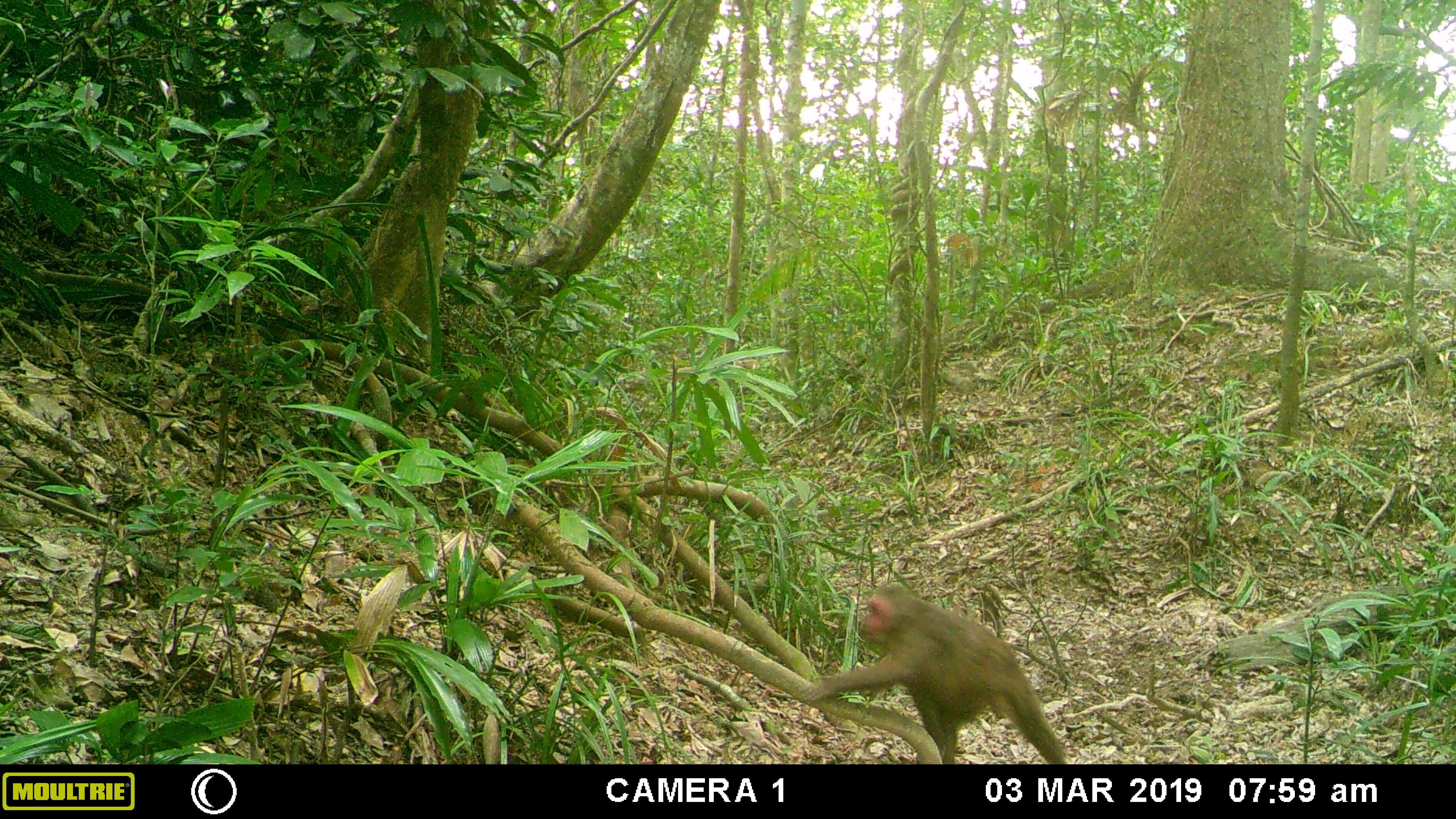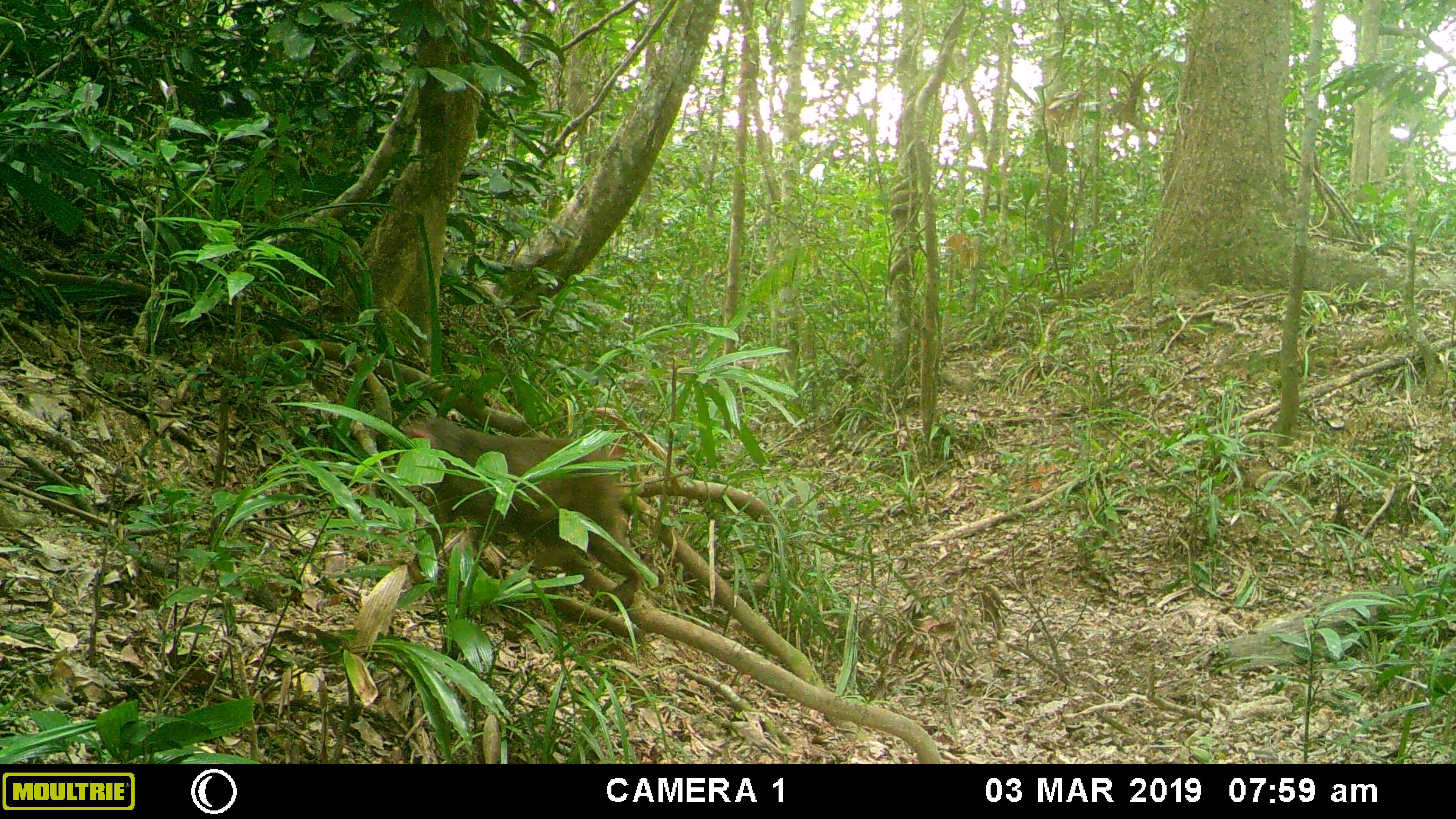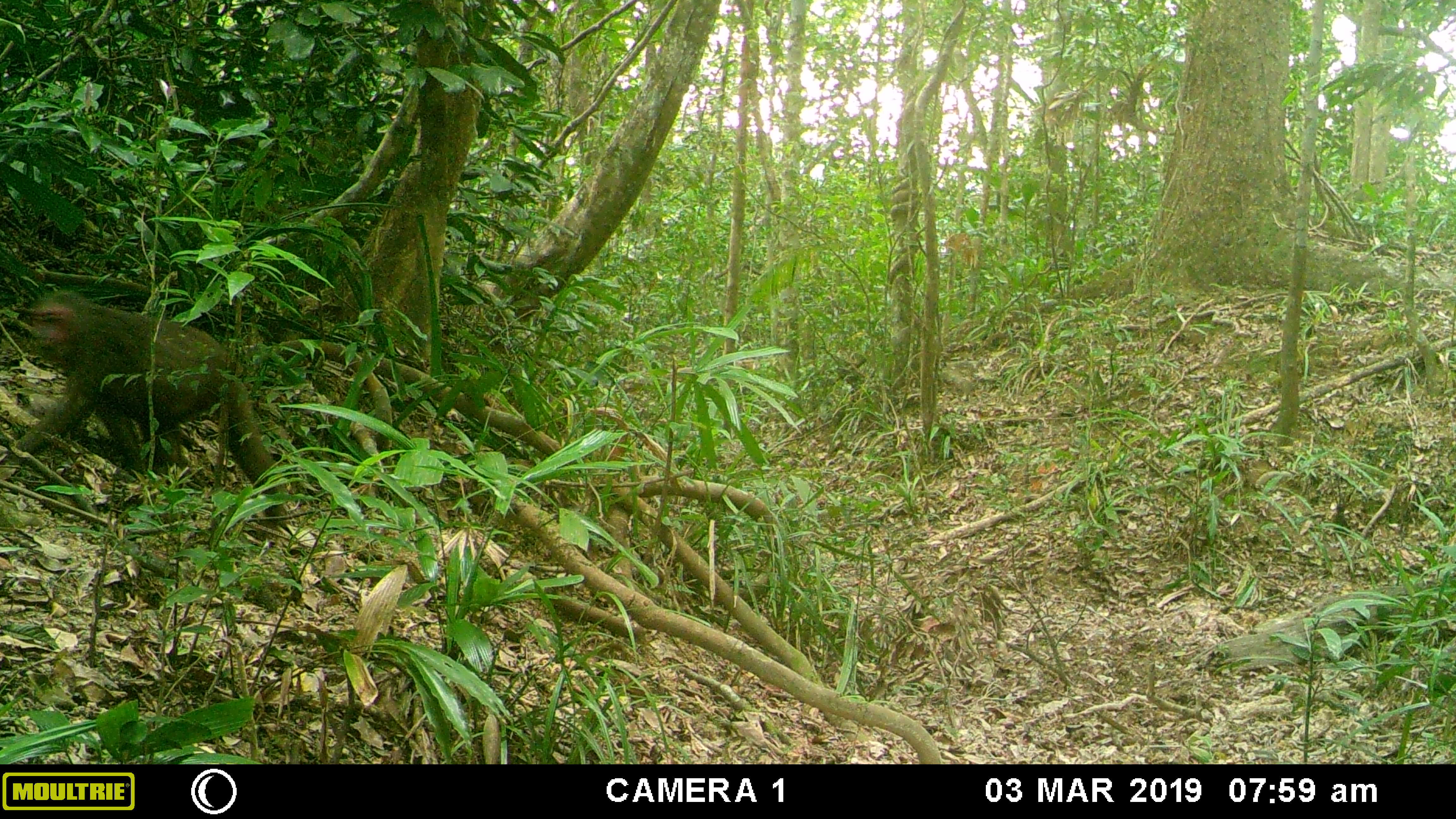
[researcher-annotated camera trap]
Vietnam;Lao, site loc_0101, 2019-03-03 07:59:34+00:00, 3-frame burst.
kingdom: Animalia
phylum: Chordata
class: Mammalia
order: Primates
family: Cercopithecidae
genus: Macaca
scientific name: Macaca arctoides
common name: stump-tailed macaque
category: stump tailed macaque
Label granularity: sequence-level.